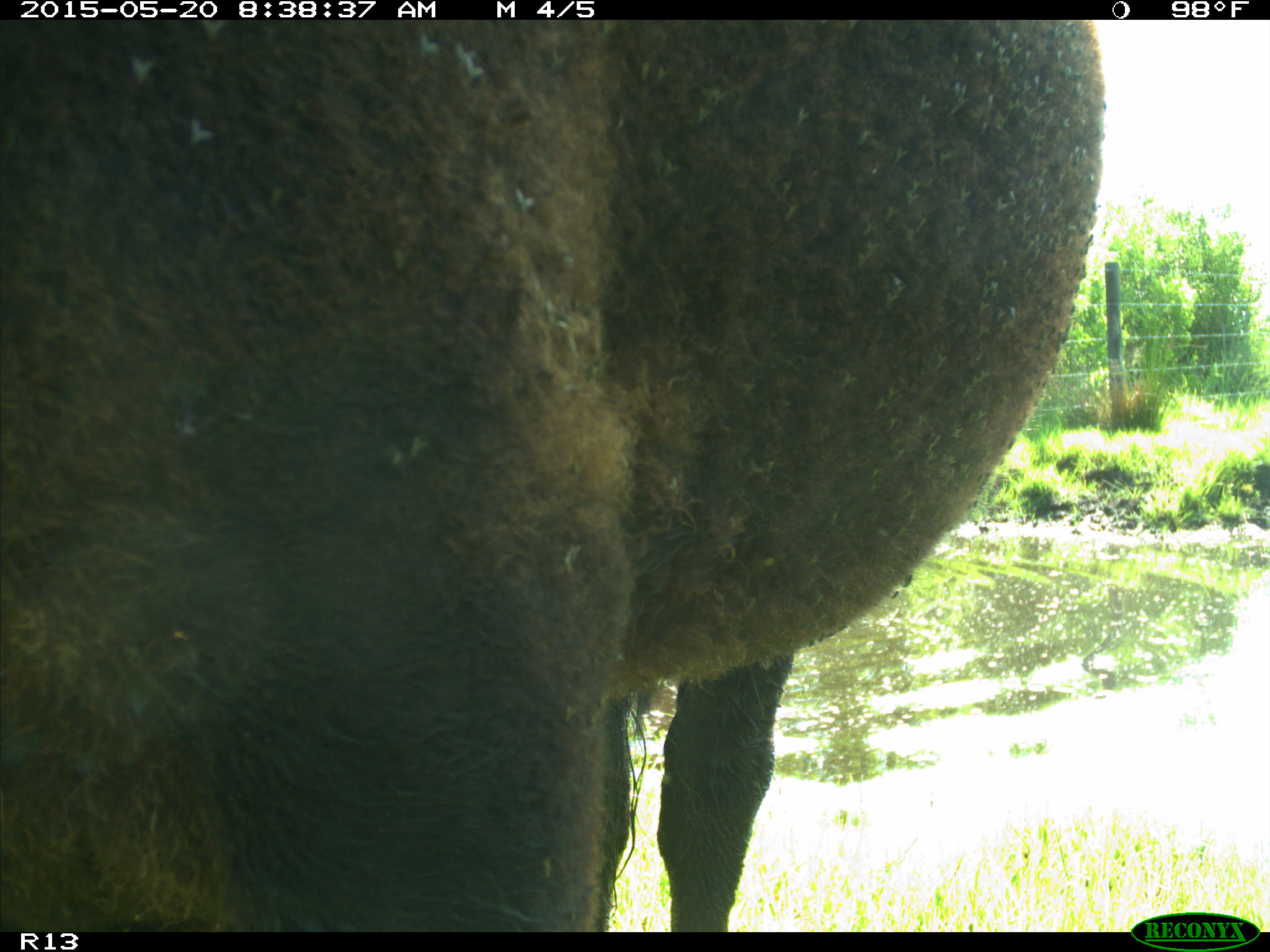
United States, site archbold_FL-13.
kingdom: Animalia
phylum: Chordata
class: Mammalia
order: Artiodactyla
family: Bovidae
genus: Bos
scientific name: Bos taurus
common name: domestic cow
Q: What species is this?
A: Bos taurus (domestic cow).